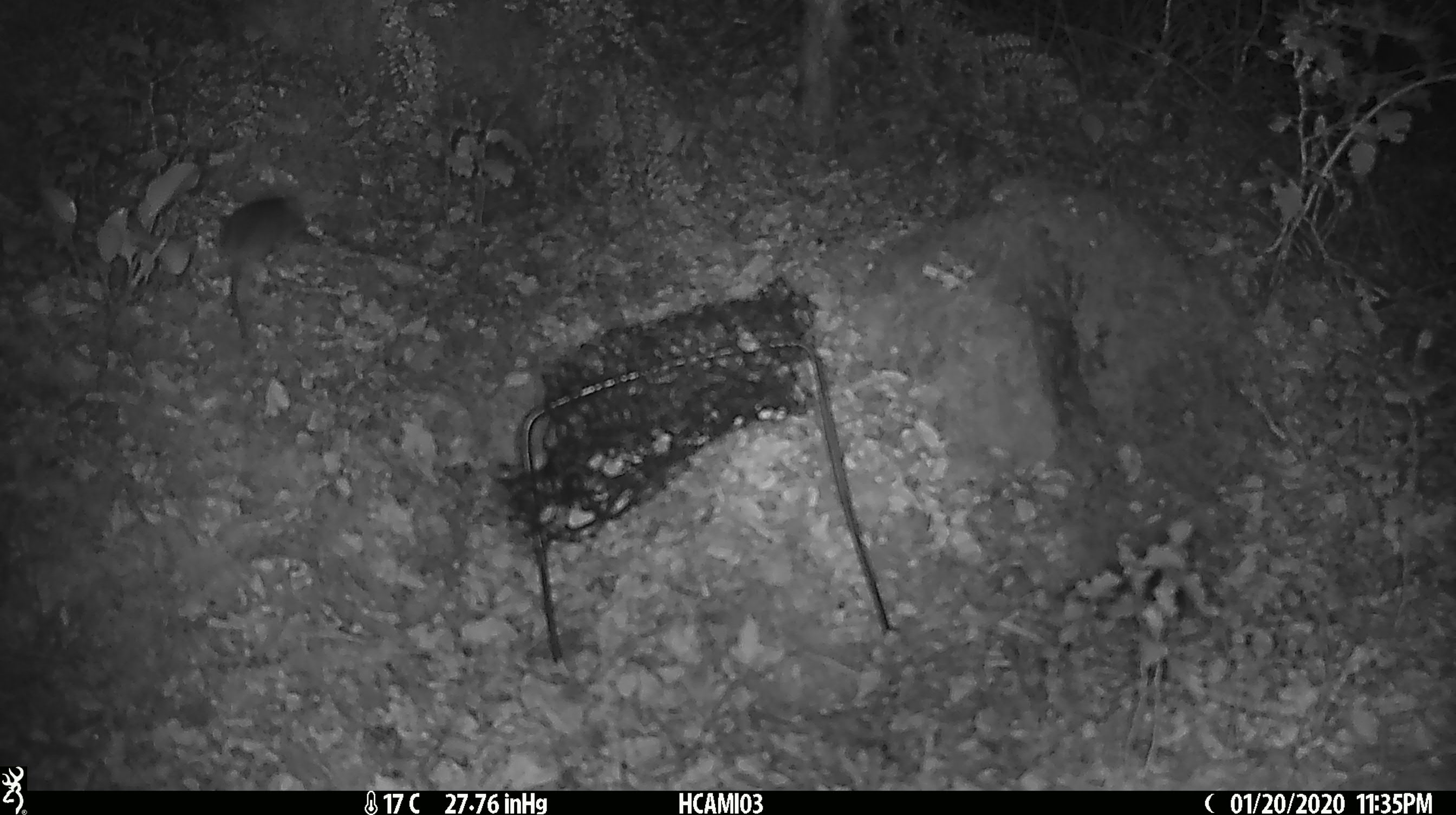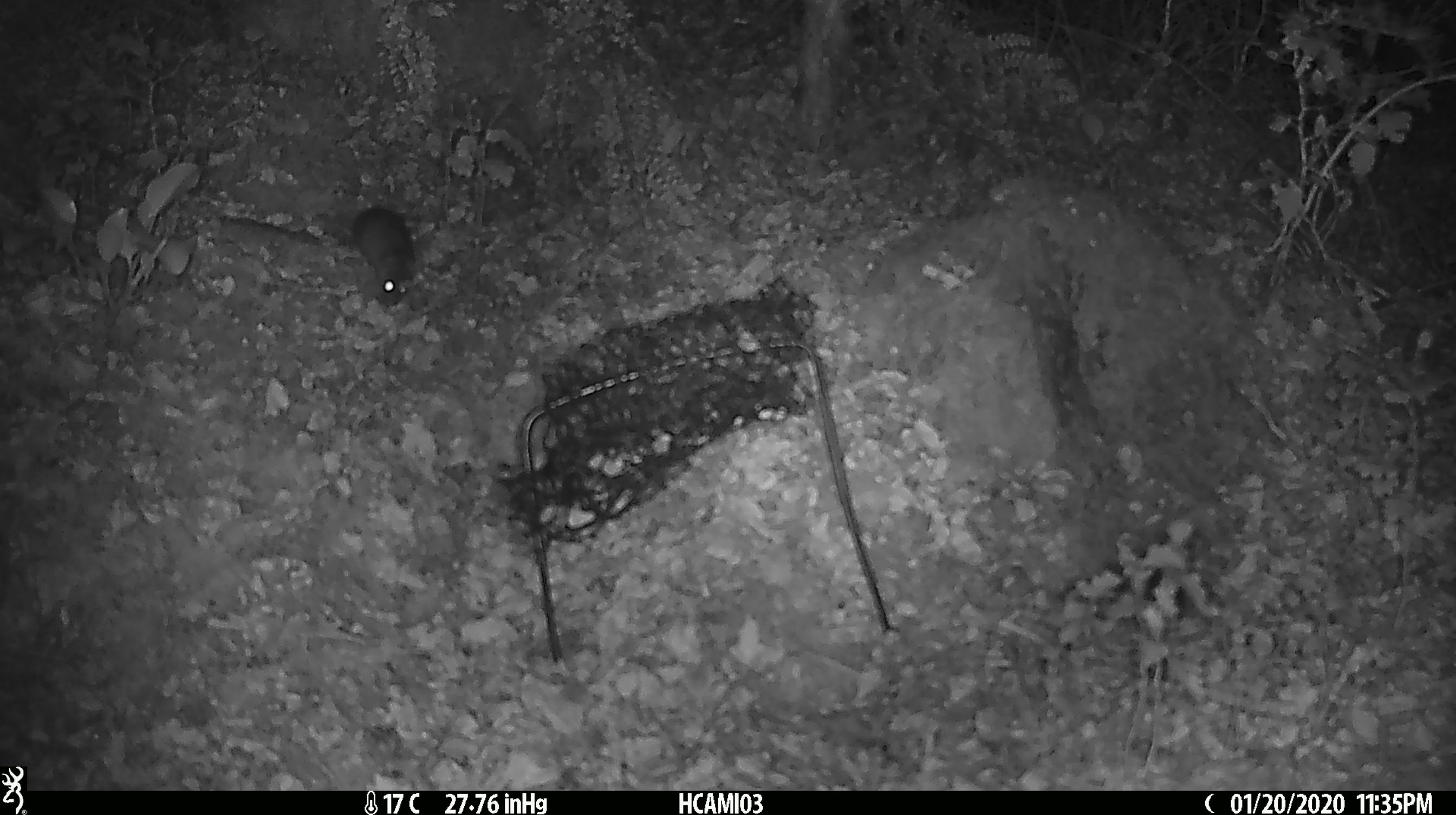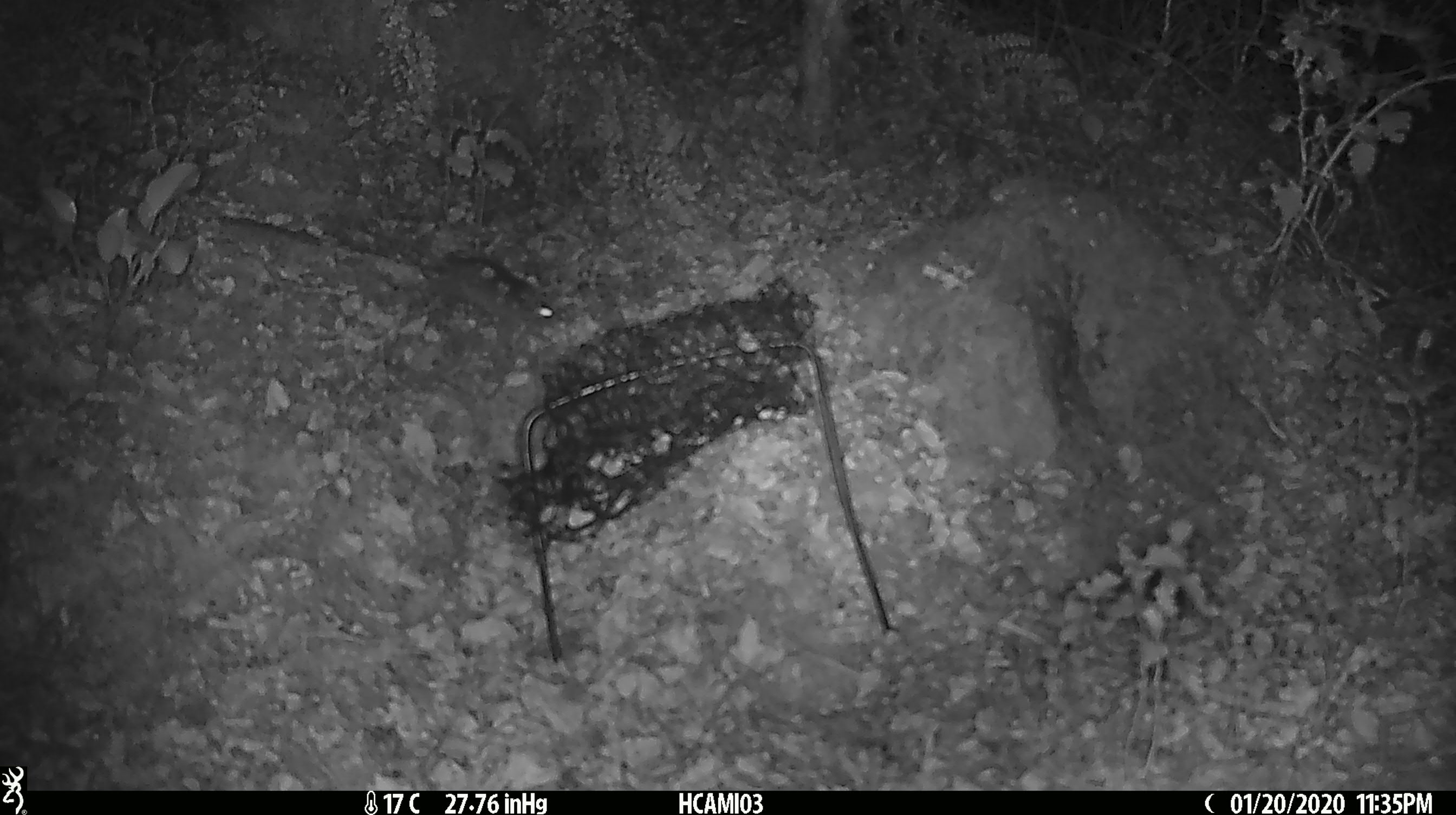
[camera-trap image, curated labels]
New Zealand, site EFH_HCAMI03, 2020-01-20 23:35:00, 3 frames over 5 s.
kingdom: Animalia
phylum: Chordata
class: Mammalia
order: Rodentia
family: Muridae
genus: Mus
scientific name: Mus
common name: mouse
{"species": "mouse (Mus)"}